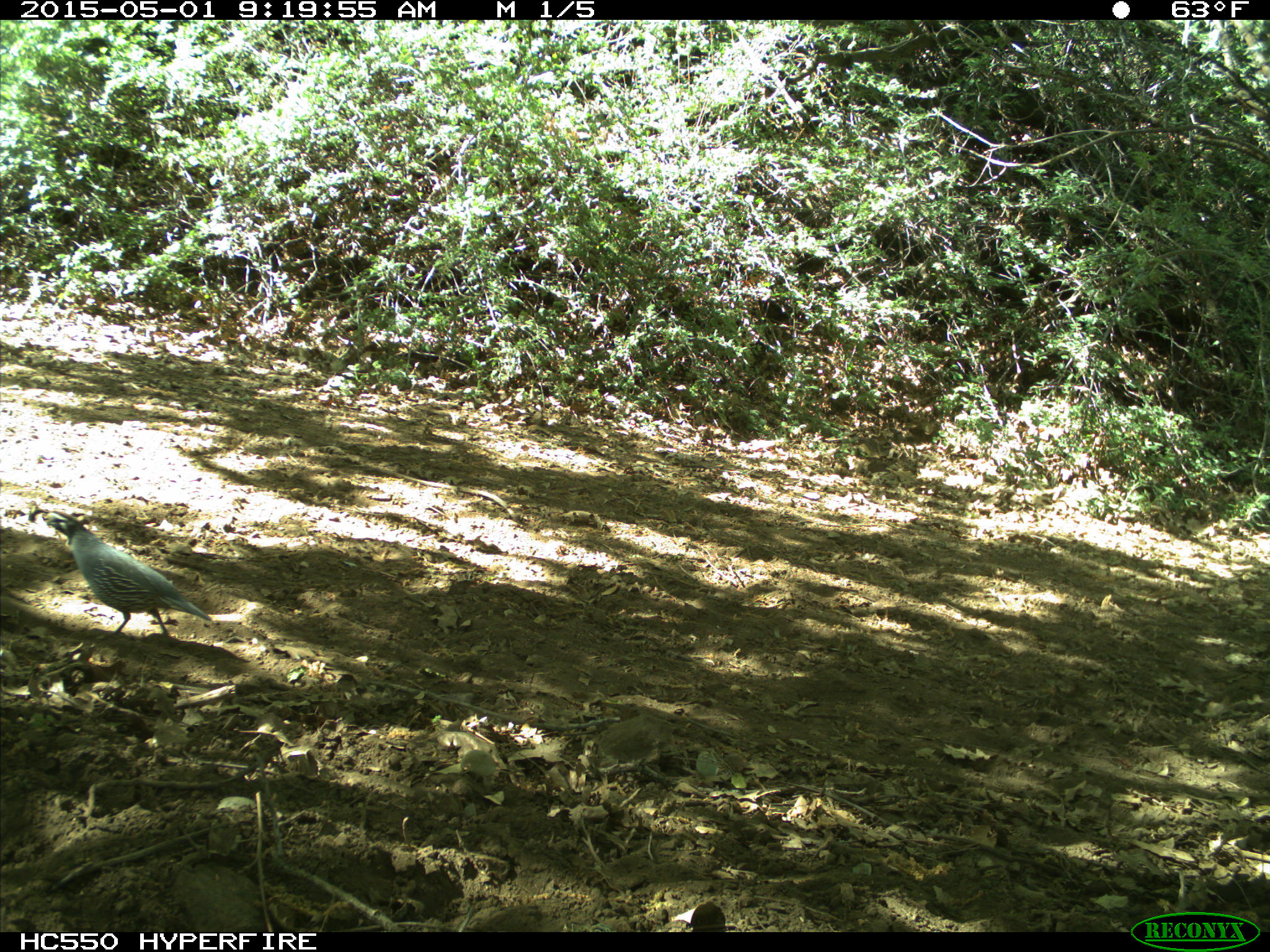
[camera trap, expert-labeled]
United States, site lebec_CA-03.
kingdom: Animalia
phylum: Chordata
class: Aves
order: Galliformes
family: Odontophoridae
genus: Callipepla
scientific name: Callipepla californica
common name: california quail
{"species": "Callipepla californica (california quail)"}